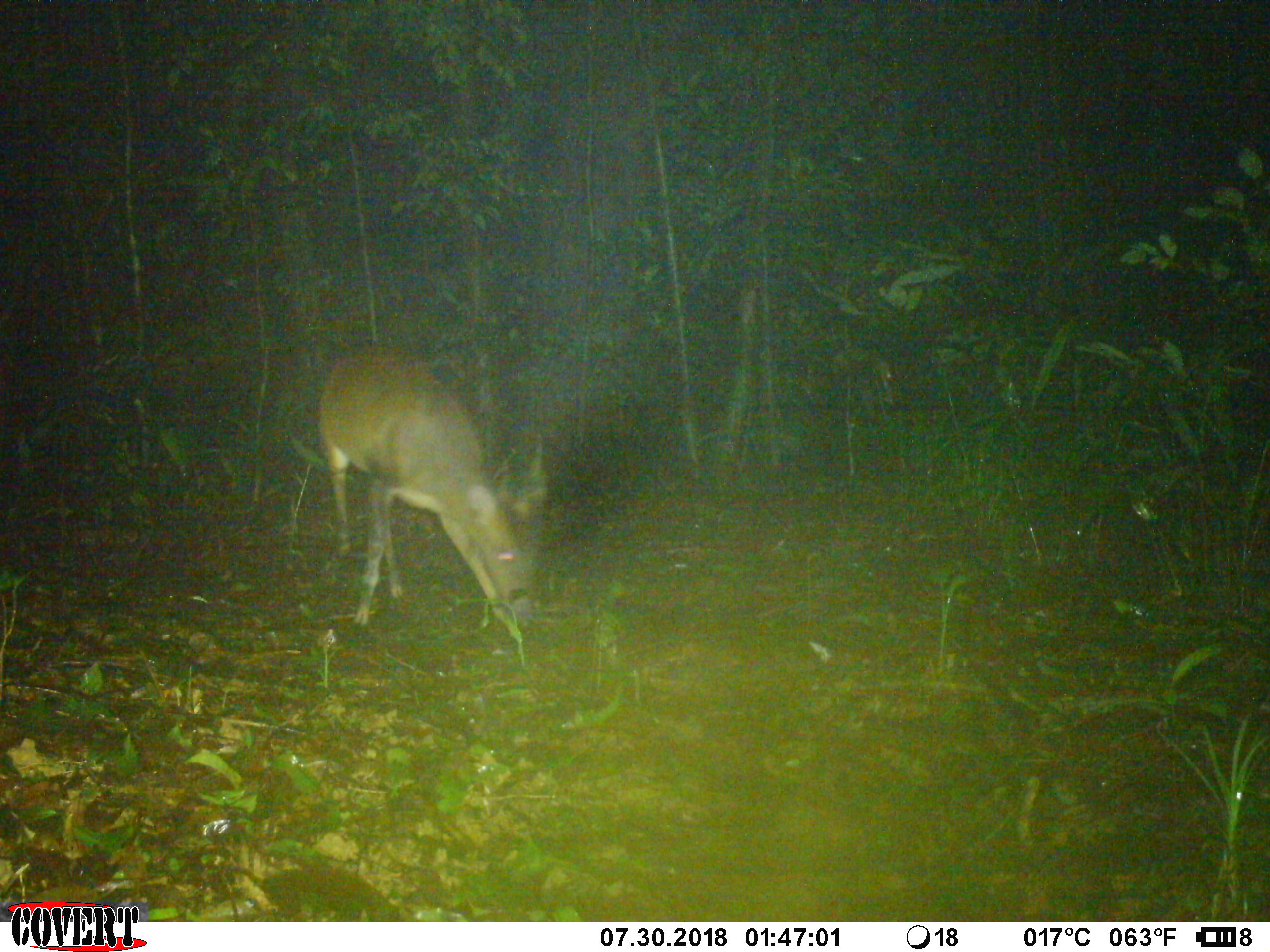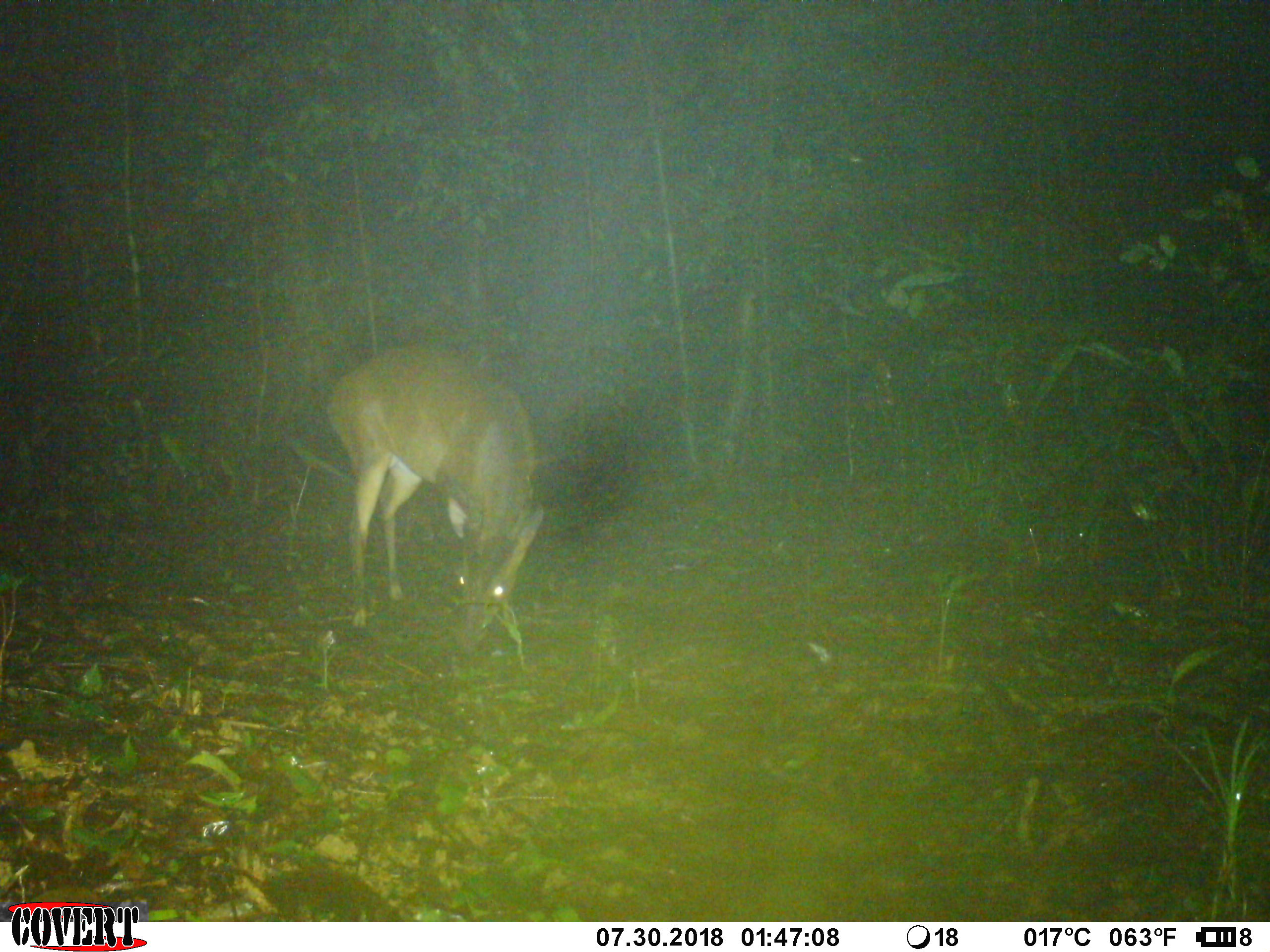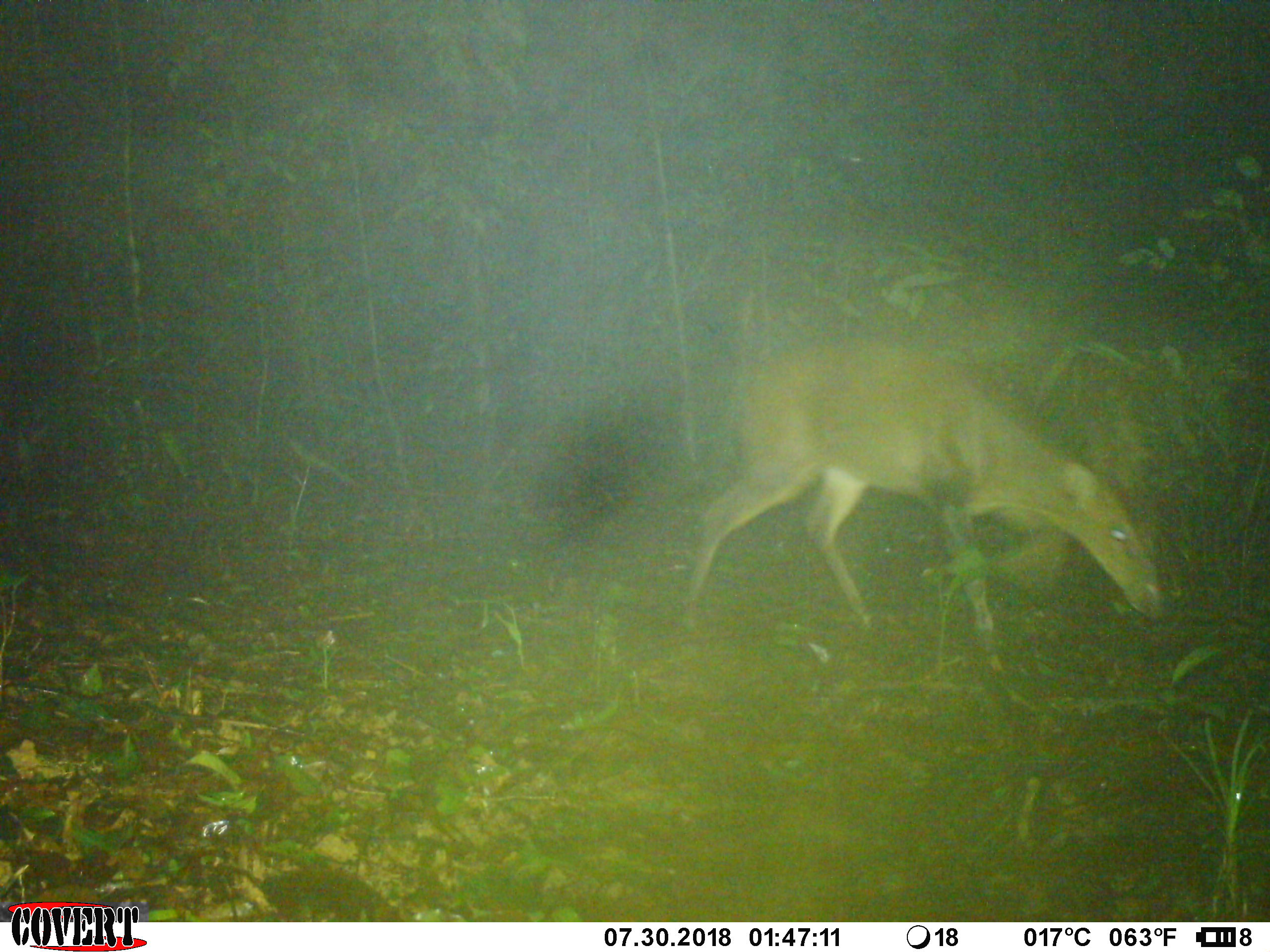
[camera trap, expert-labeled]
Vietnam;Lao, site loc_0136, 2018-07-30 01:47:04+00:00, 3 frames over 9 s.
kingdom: Animalia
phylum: Chordata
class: Mammalia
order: Artiodactyla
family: Cervidae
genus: Muntiacus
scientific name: Muntiacus vuquangensis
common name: large-antlered muntjac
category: large antlered muntjac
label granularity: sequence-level